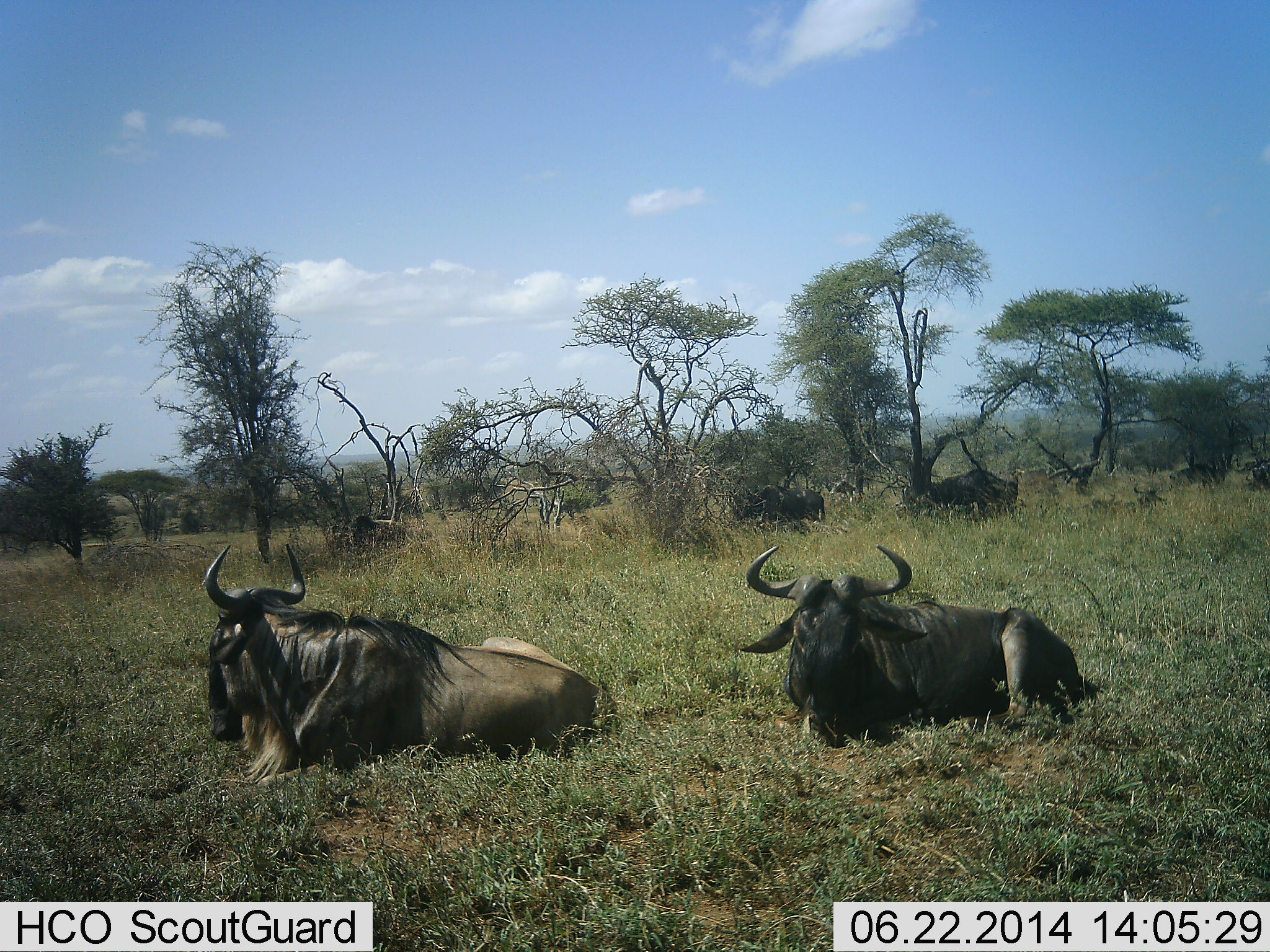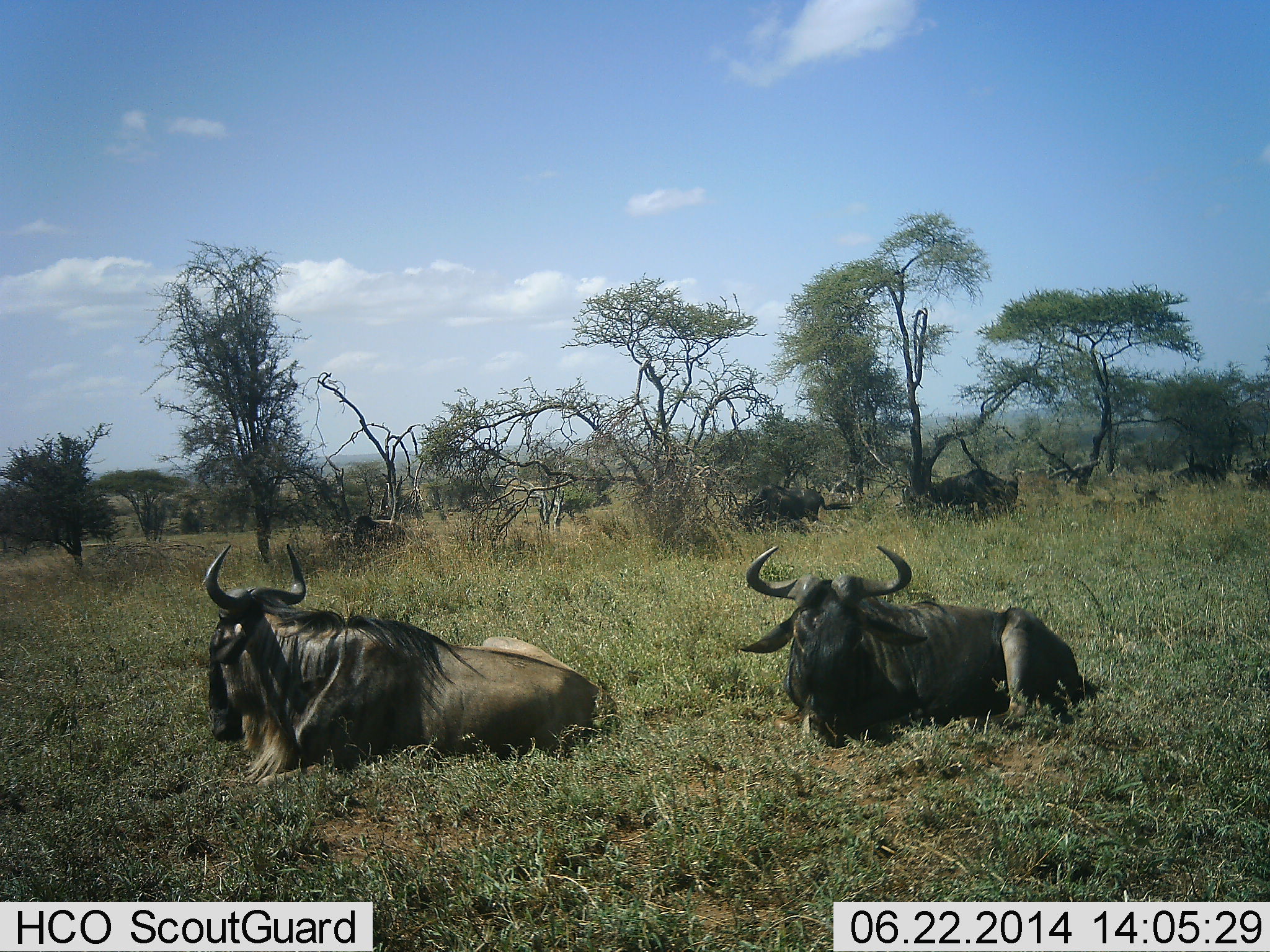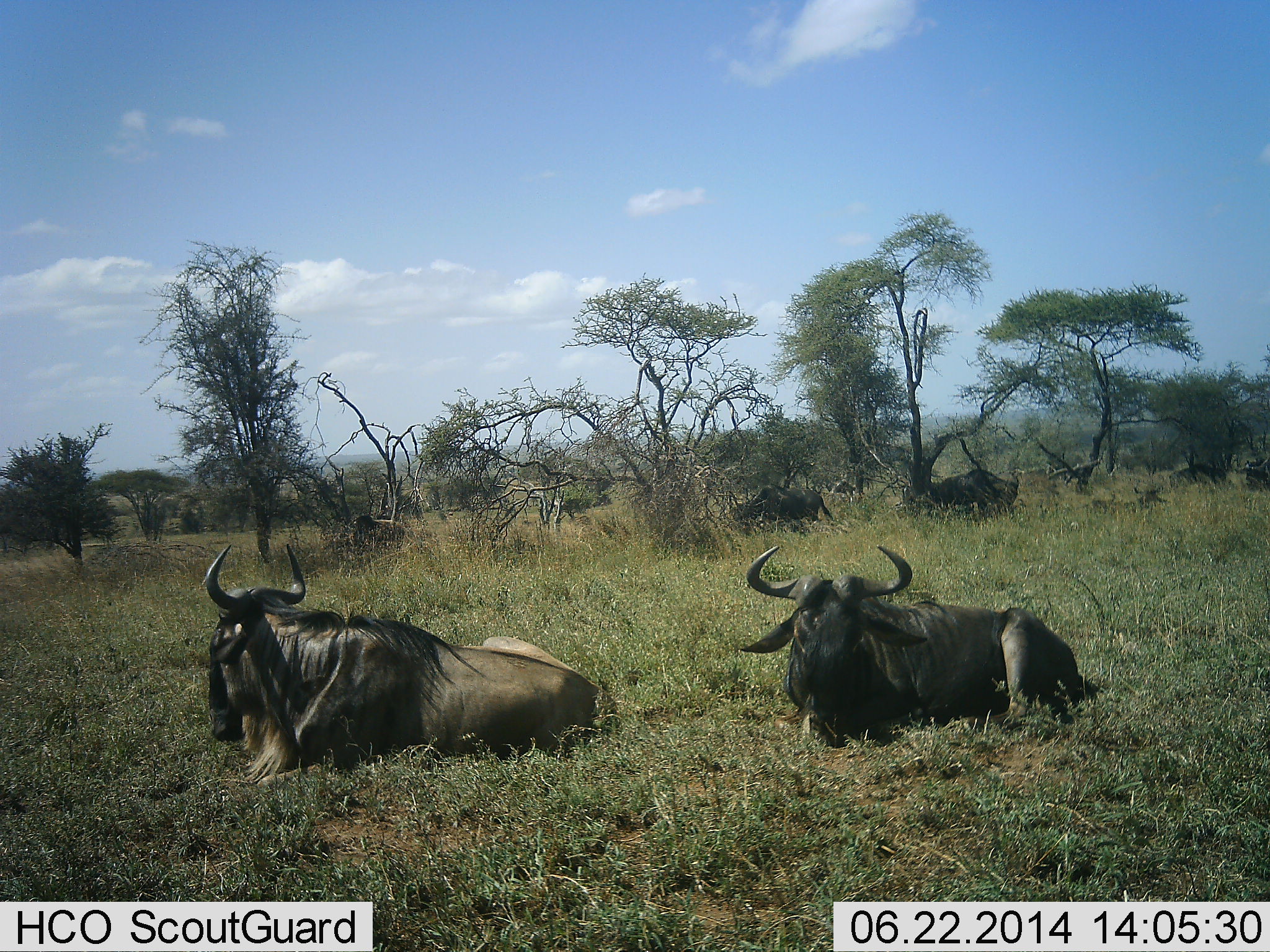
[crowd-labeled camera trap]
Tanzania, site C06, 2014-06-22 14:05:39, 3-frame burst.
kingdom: Animalia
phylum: Chordata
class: Mammalia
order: Artiodactyla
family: Bovidae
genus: Connochaetes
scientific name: Connochaetes taurinus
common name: blue wildebeest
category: wildebeest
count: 5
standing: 50%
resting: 90%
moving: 20%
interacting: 0%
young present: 0%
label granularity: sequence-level